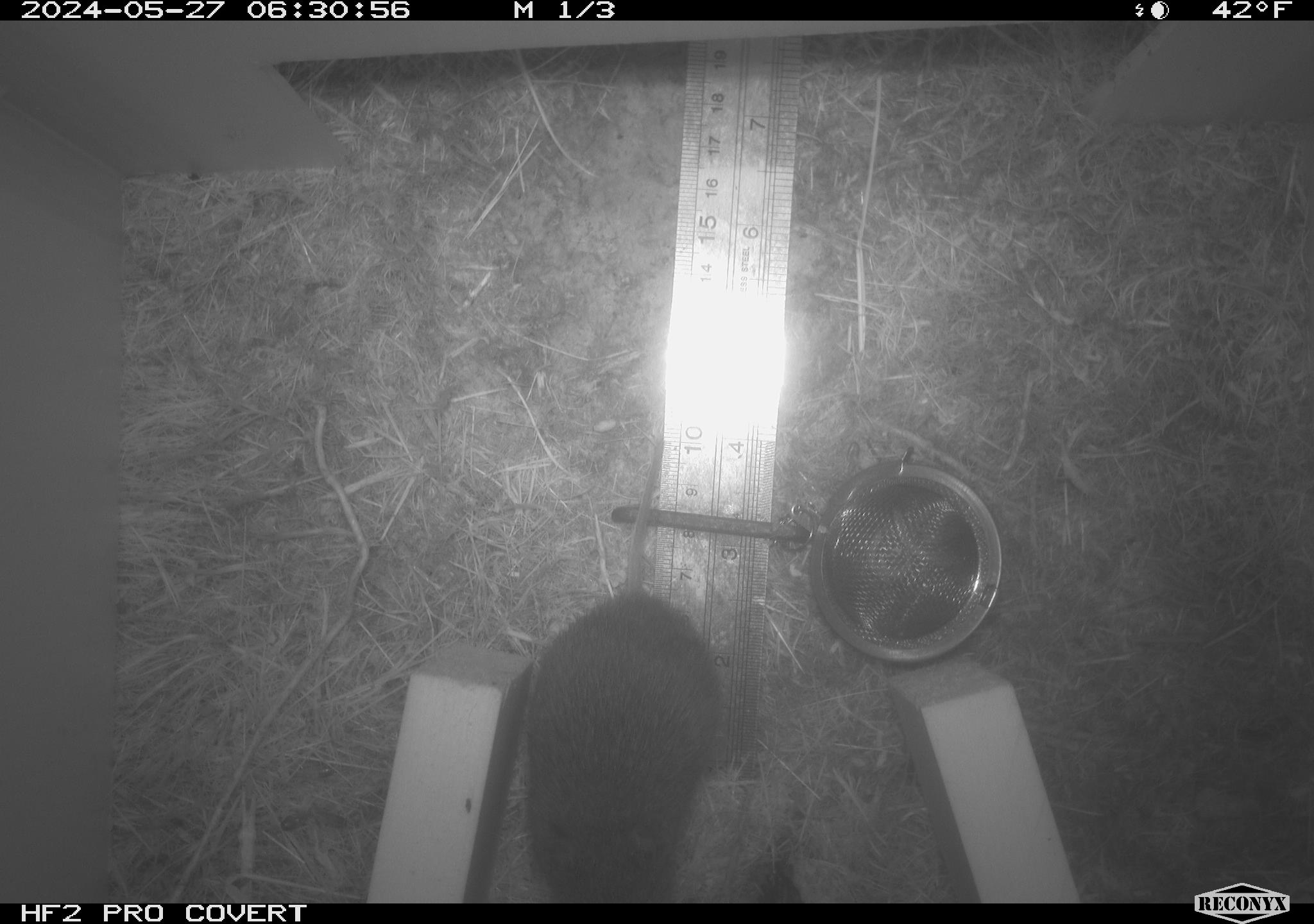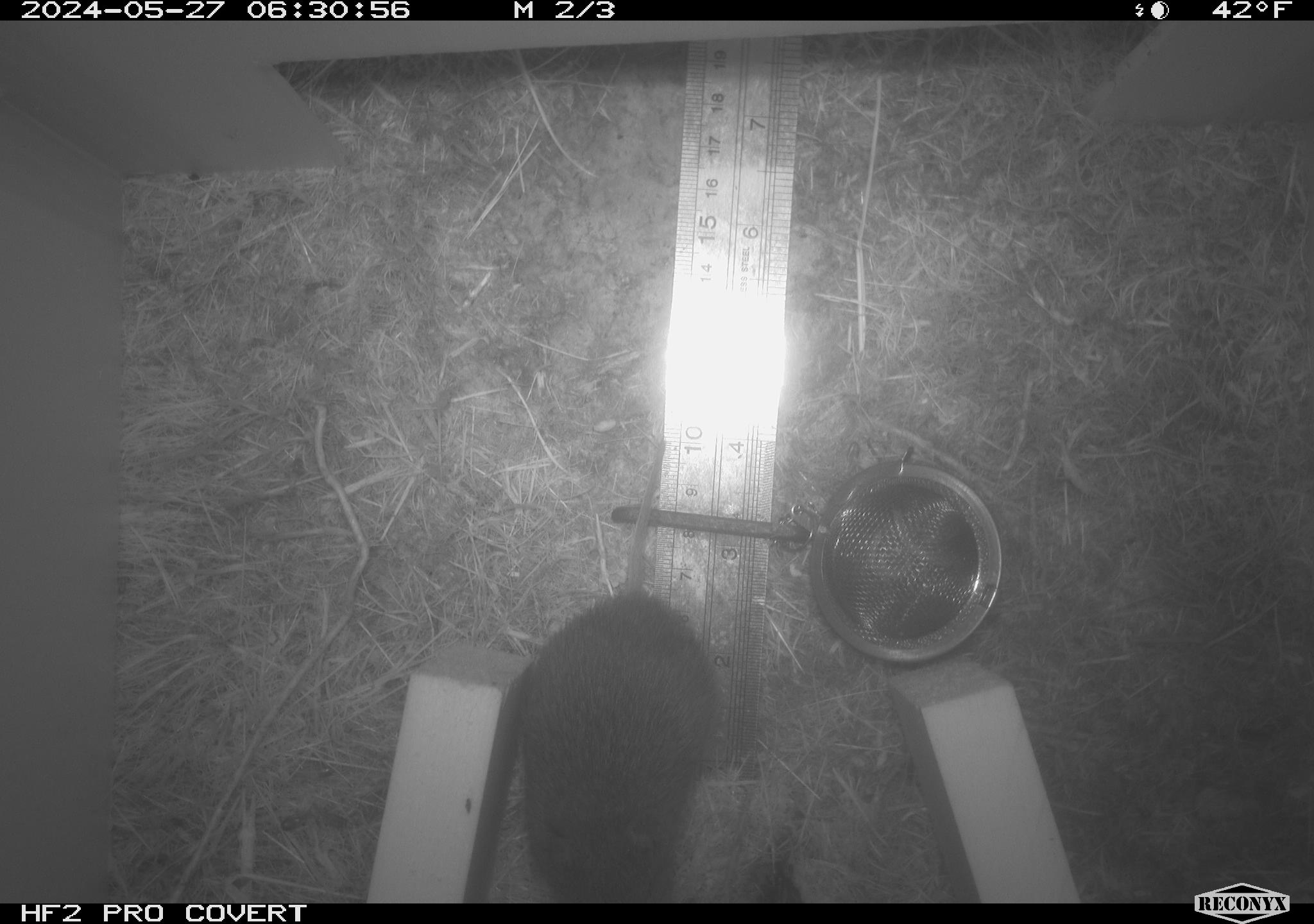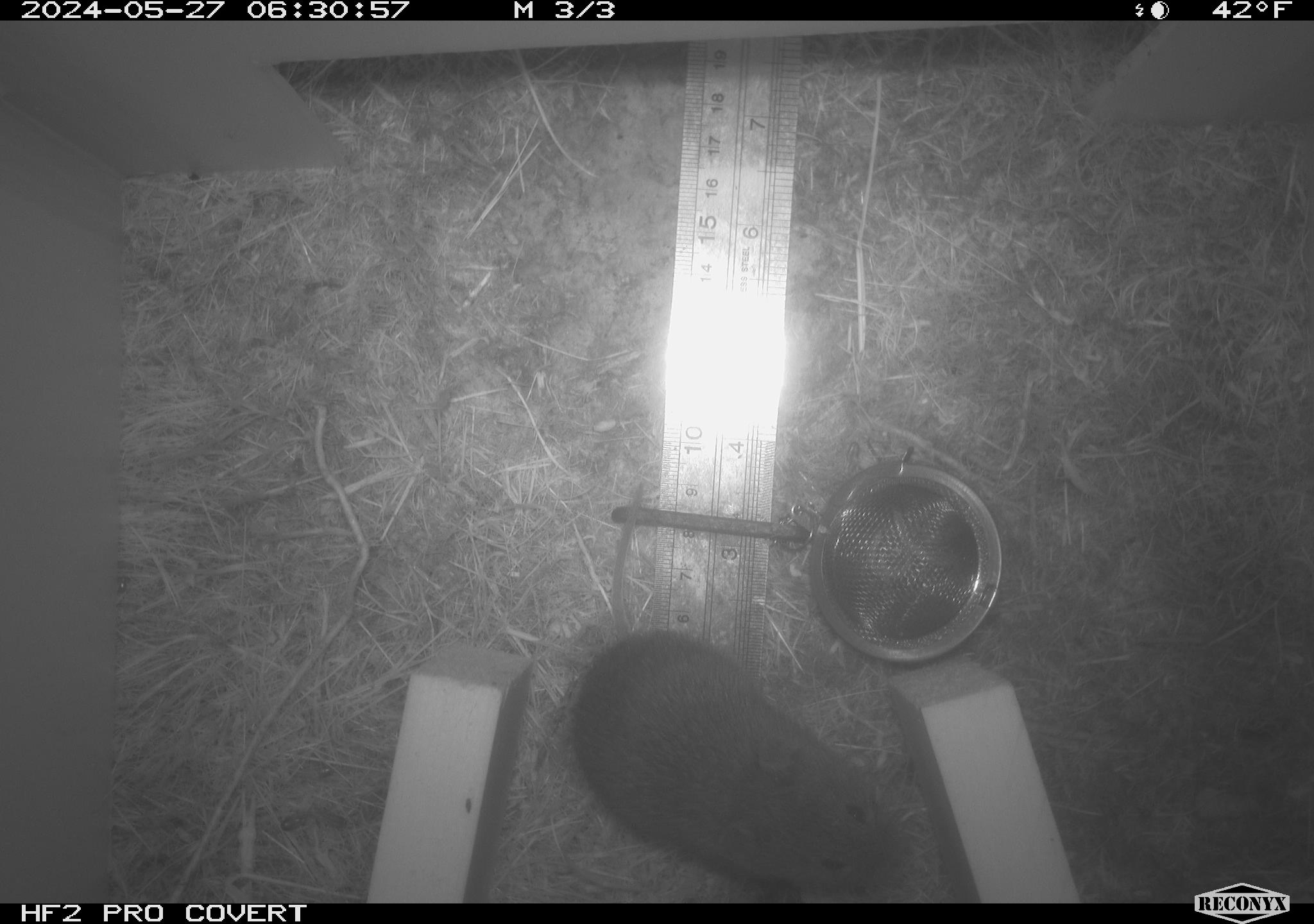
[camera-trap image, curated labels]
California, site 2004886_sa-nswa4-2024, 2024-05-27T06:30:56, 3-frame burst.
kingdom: Animalia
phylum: Chordata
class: Mammalia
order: Rodentia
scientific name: Rodentia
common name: rodent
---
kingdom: Animalia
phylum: Chordata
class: Mammalia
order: Rodentia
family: Cricetidae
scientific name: Arvicolinae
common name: voles, lemmings, and muskrats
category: arvicolinae subfamily